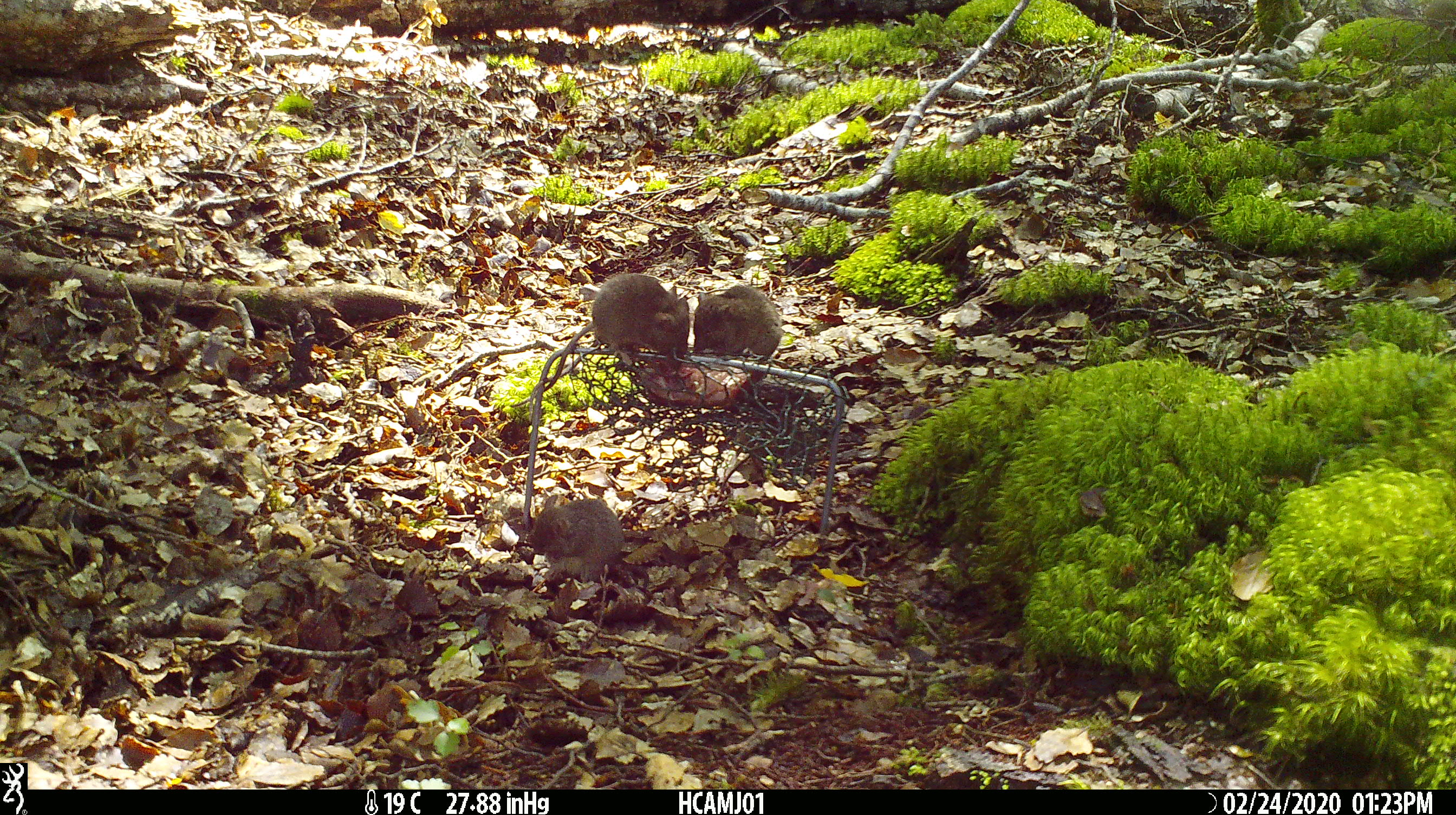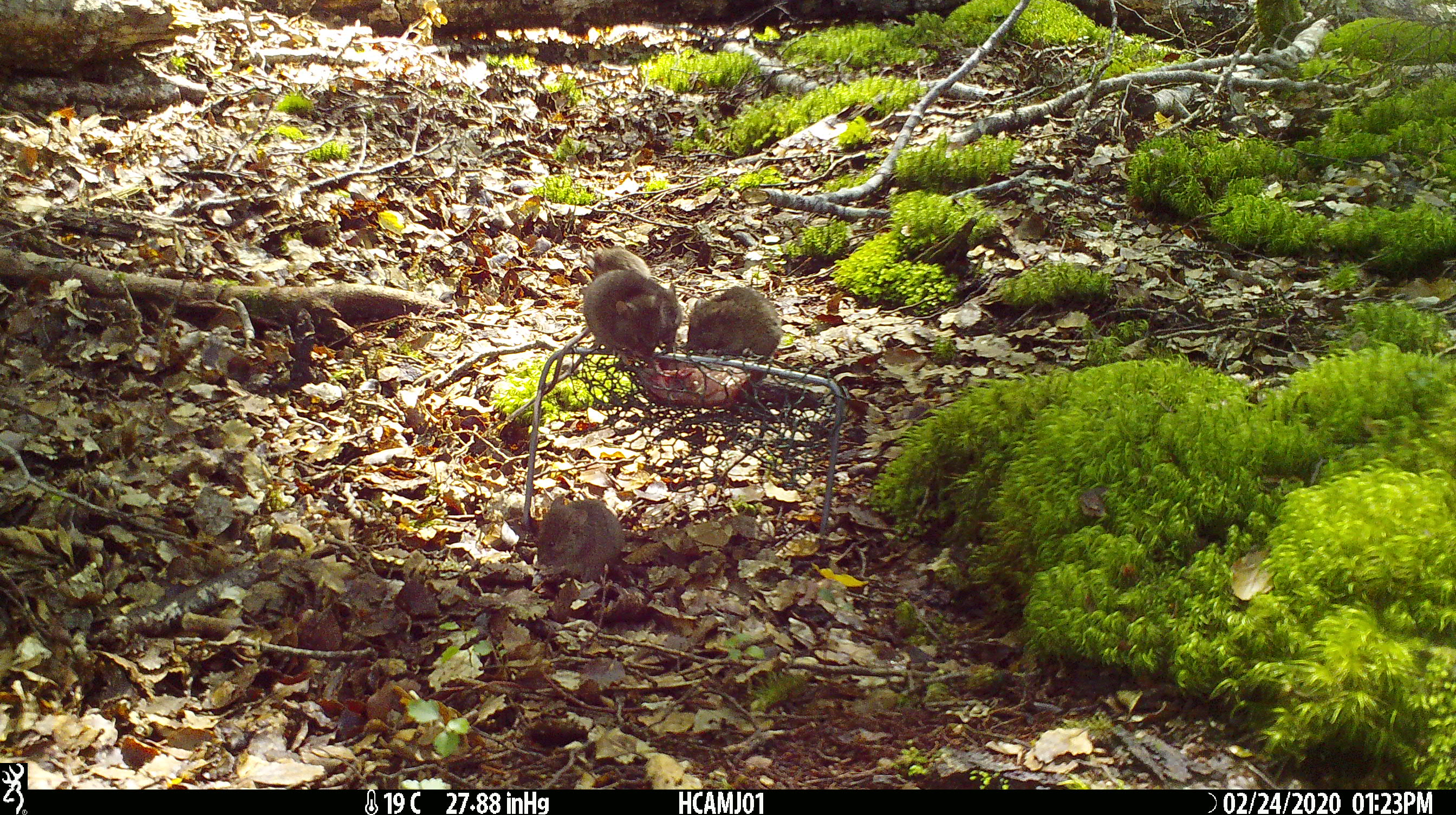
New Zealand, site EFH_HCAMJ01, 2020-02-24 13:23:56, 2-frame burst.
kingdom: Animalia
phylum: Chordata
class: Mammalia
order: Rodentia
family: Muridae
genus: Mus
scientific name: Mus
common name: mouse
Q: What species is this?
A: Mouse (Mus).